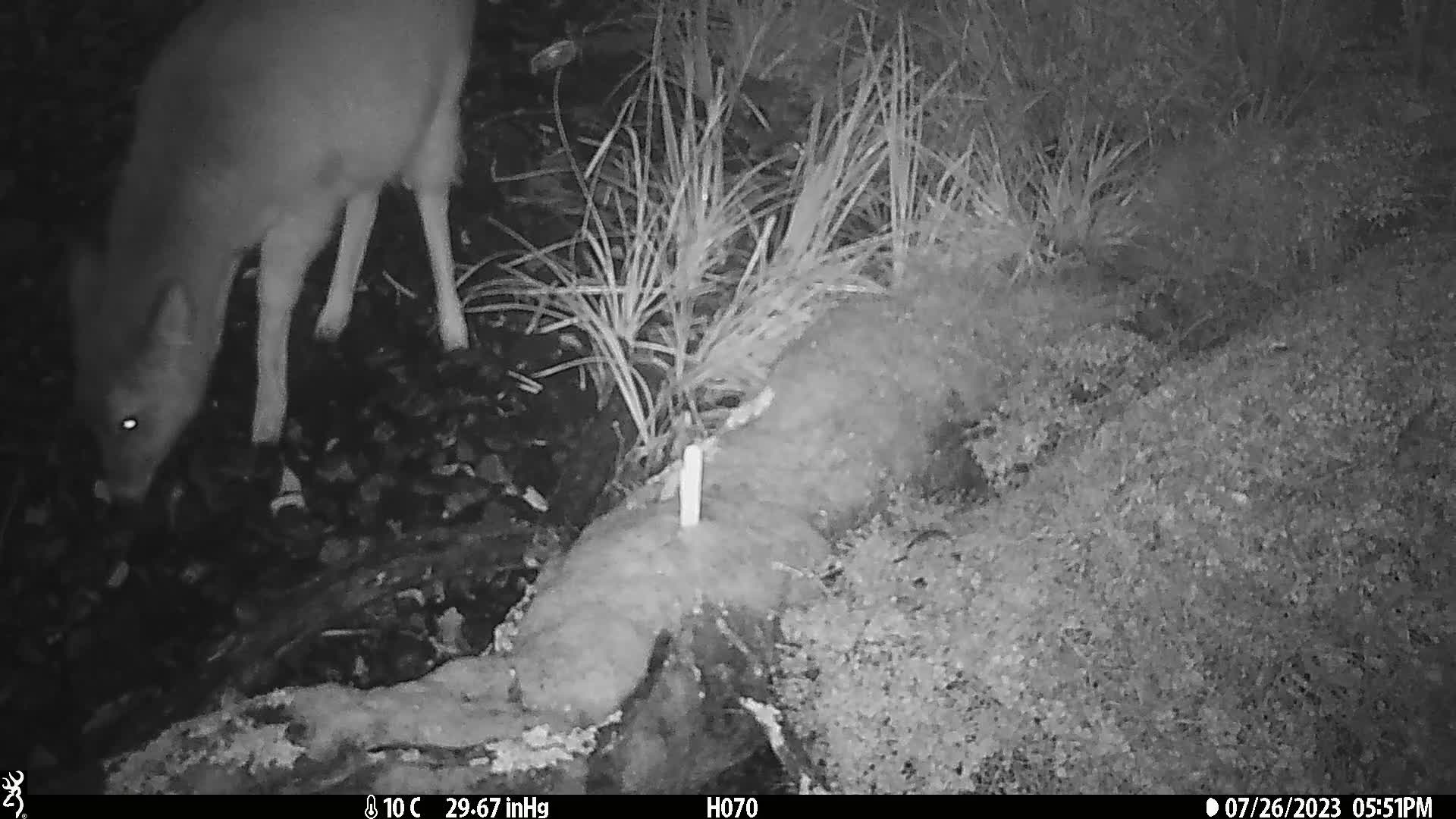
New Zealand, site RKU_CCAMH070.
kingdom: Animalia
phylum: Chordata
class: Mammalia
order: Artiodactyla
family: Cervidae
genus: Odocoileus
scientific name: Odocoileus virginianus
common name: white-tailed deer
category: white tailed deer